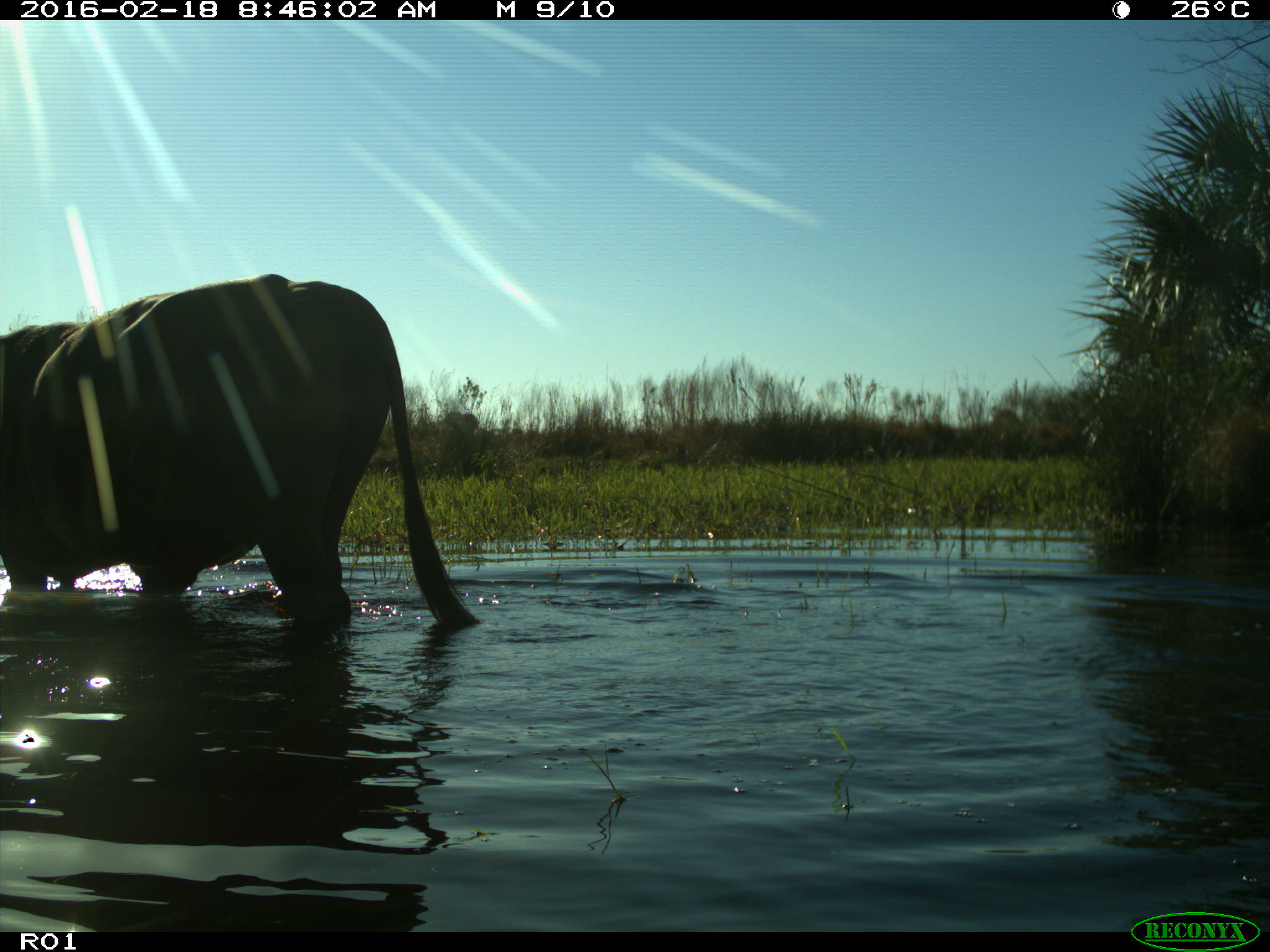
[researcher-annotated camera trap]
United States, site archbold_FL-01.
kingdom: Animalia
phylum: Chordata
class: Mammalia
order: Artiodactyla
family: Bovidae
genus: Bos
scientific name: Bos taurus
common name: domestic cow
Bos taurus (domestic cow).